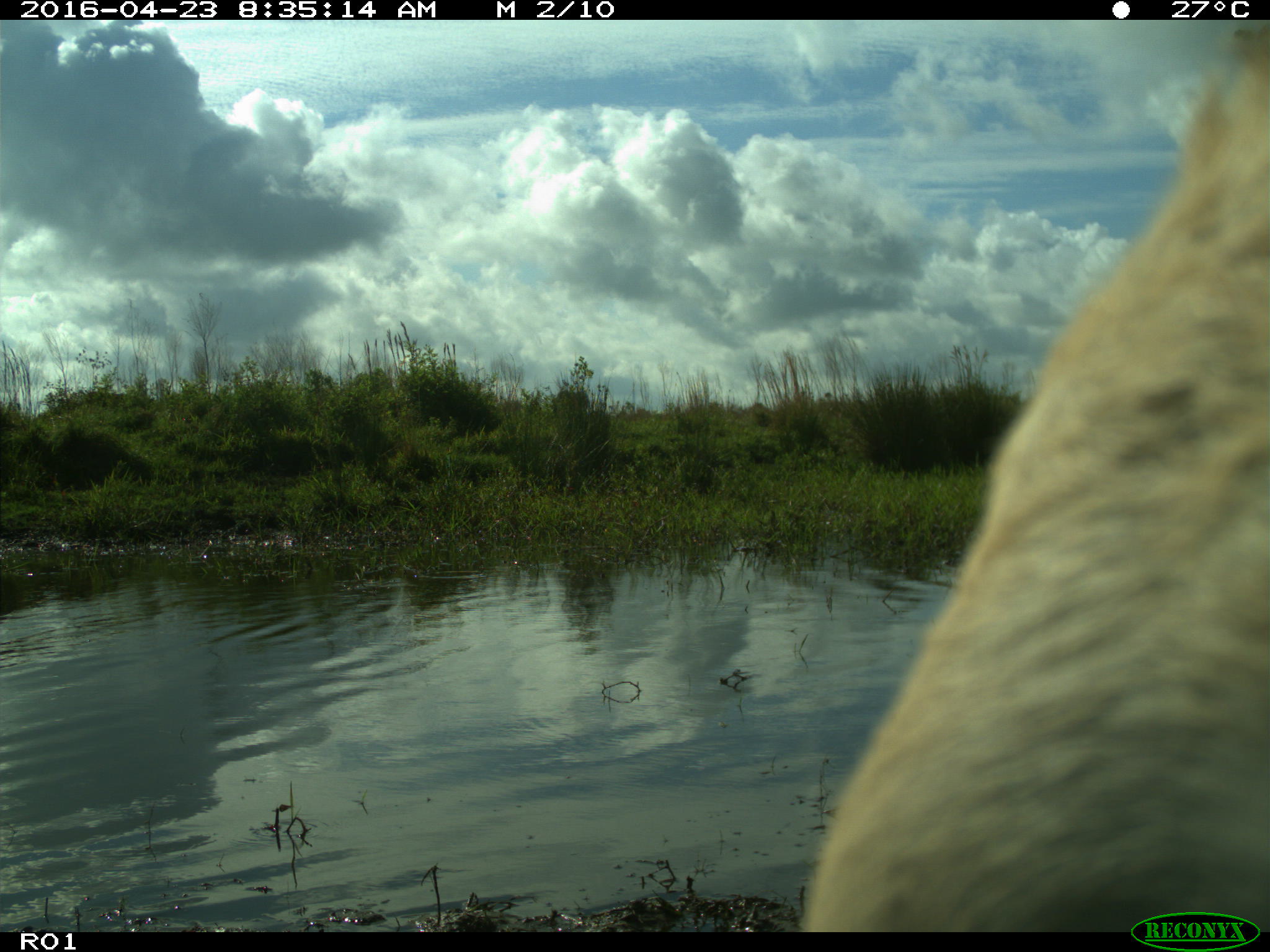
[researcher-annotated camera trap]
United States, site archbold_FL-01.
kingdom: Animalia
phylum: Chordata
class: Mammalia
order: Artiodactyla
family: Bovidae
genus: Bos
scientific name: Bos taurus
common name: domestic cow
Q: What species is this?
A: Bos taurus (domestic cow).